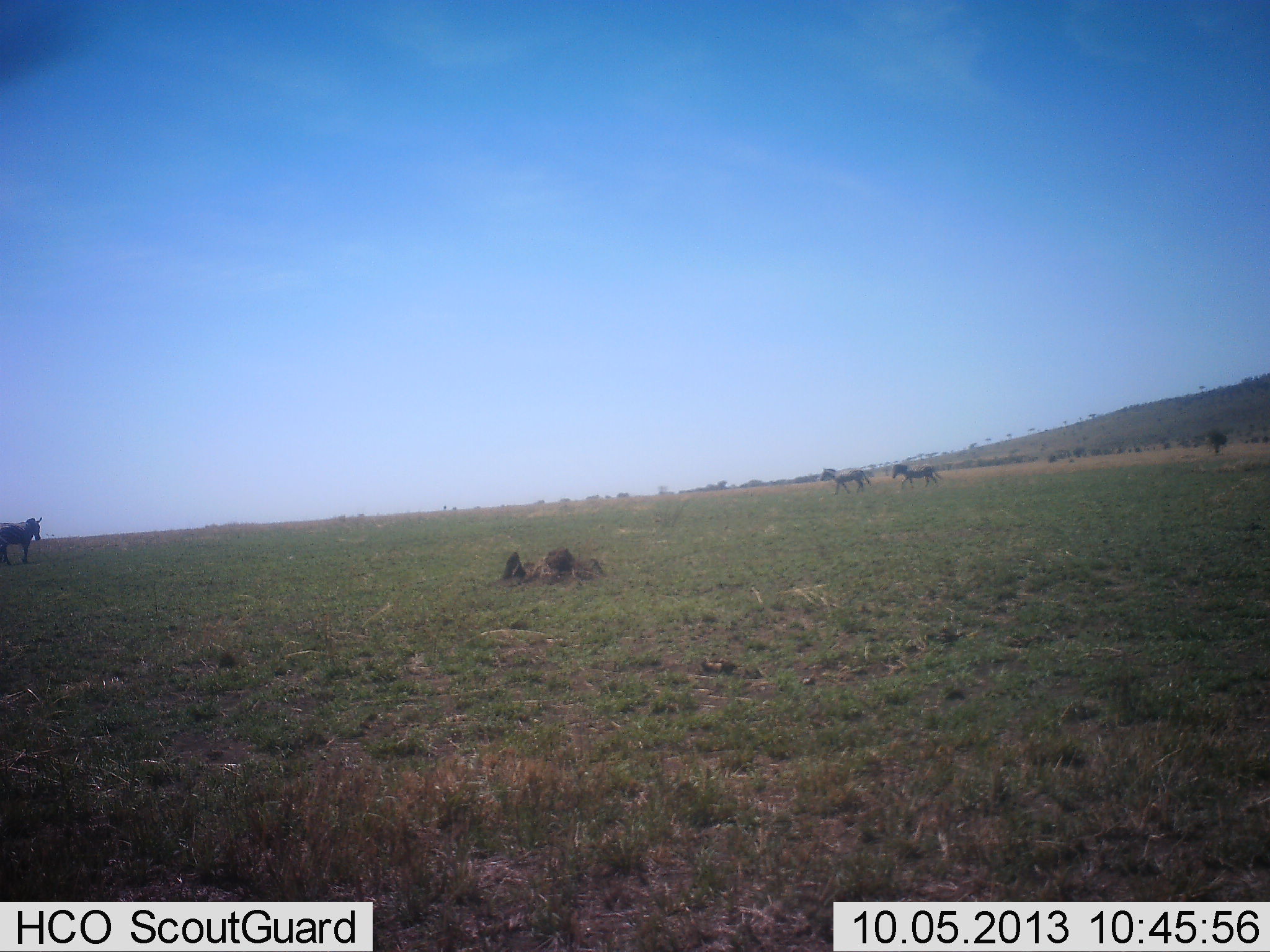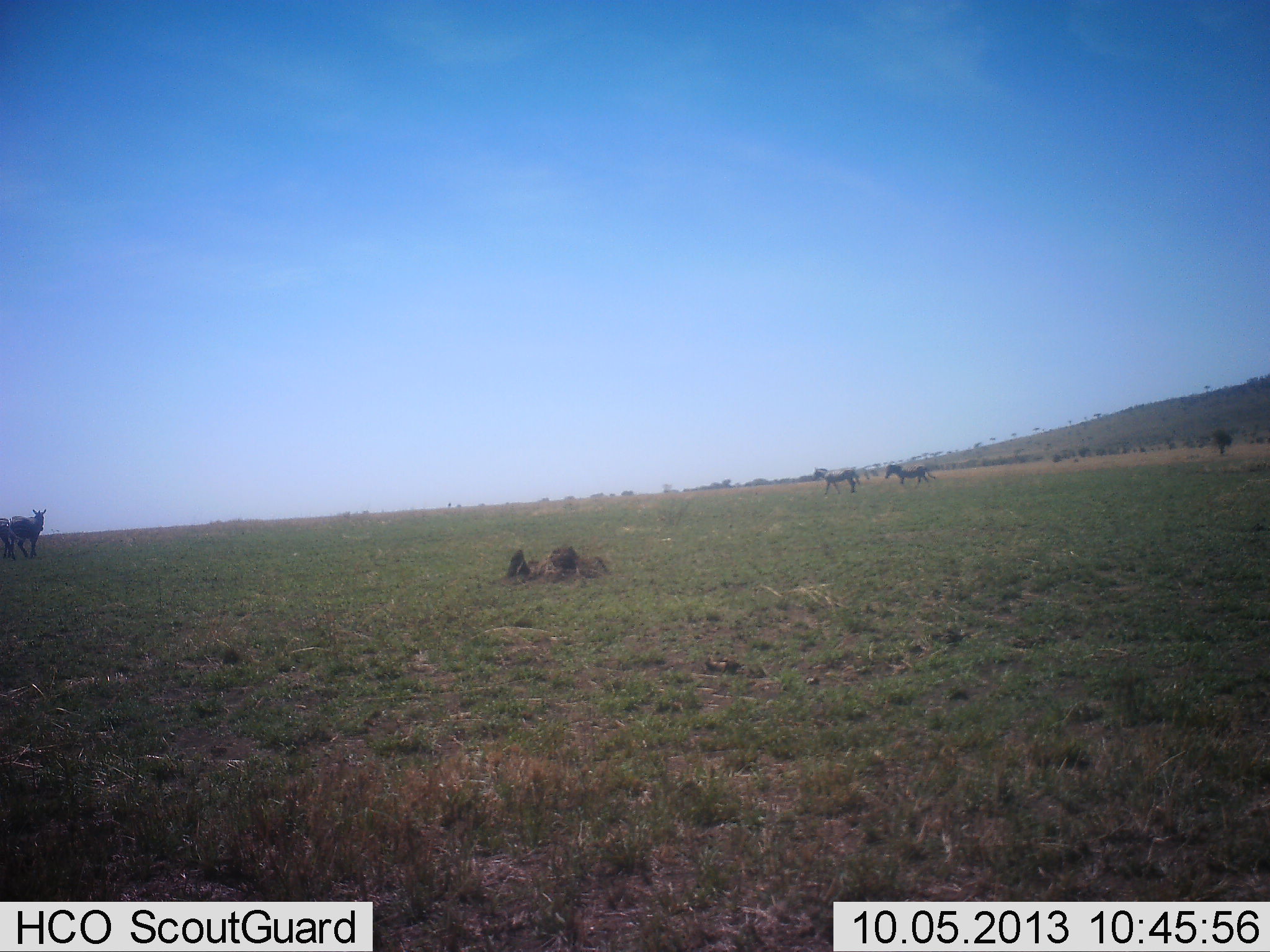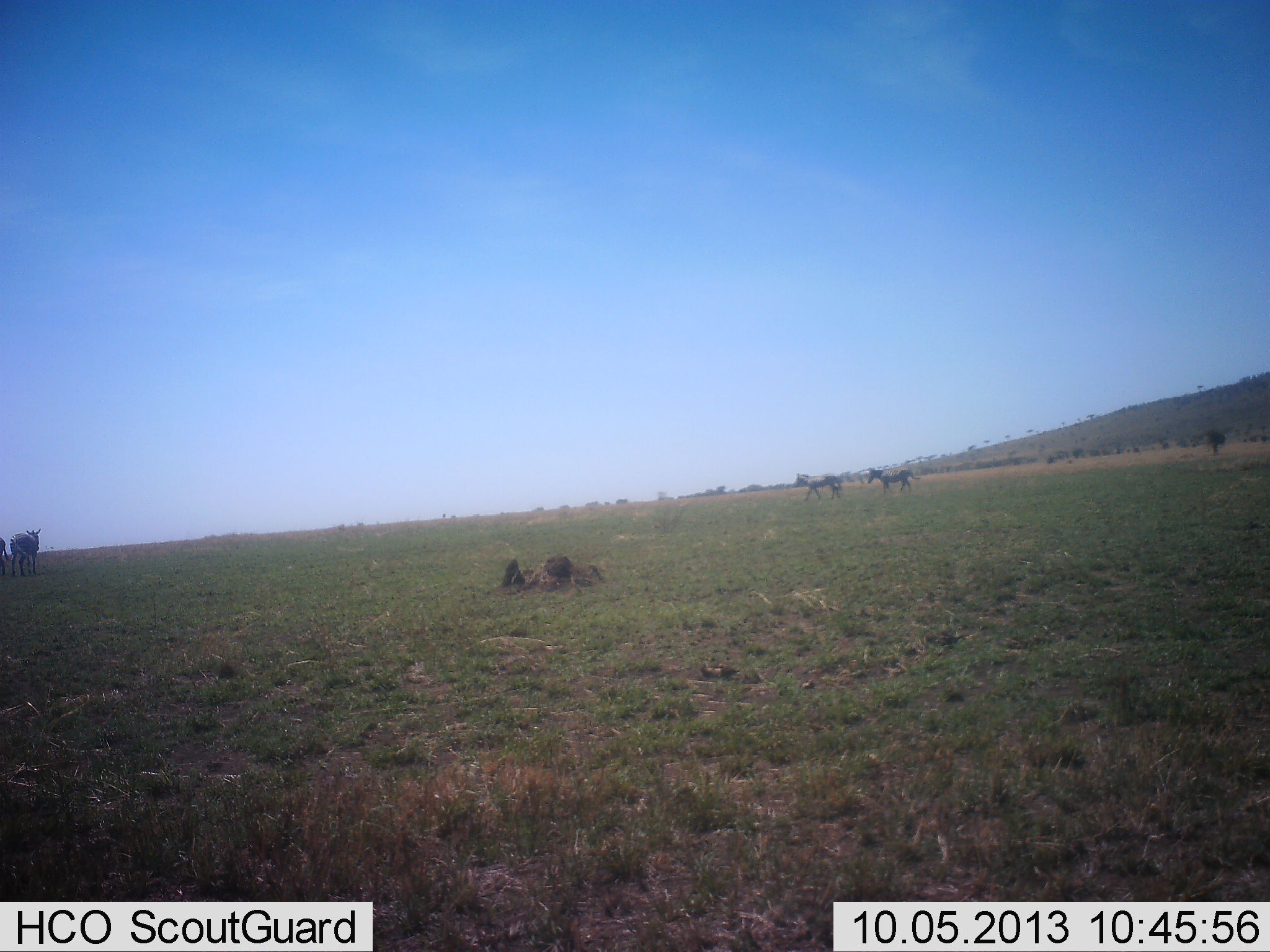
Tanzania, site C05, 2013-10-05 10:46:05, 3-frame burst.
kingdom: Animalia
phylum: Chordata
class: Mammalia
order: Perissodactyla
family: Equidae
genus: Equus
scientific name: Equus quagga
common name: plains zebra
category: zebra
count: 4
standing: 80%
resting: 0%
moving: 90%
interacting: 0%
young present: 0%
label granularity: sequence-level